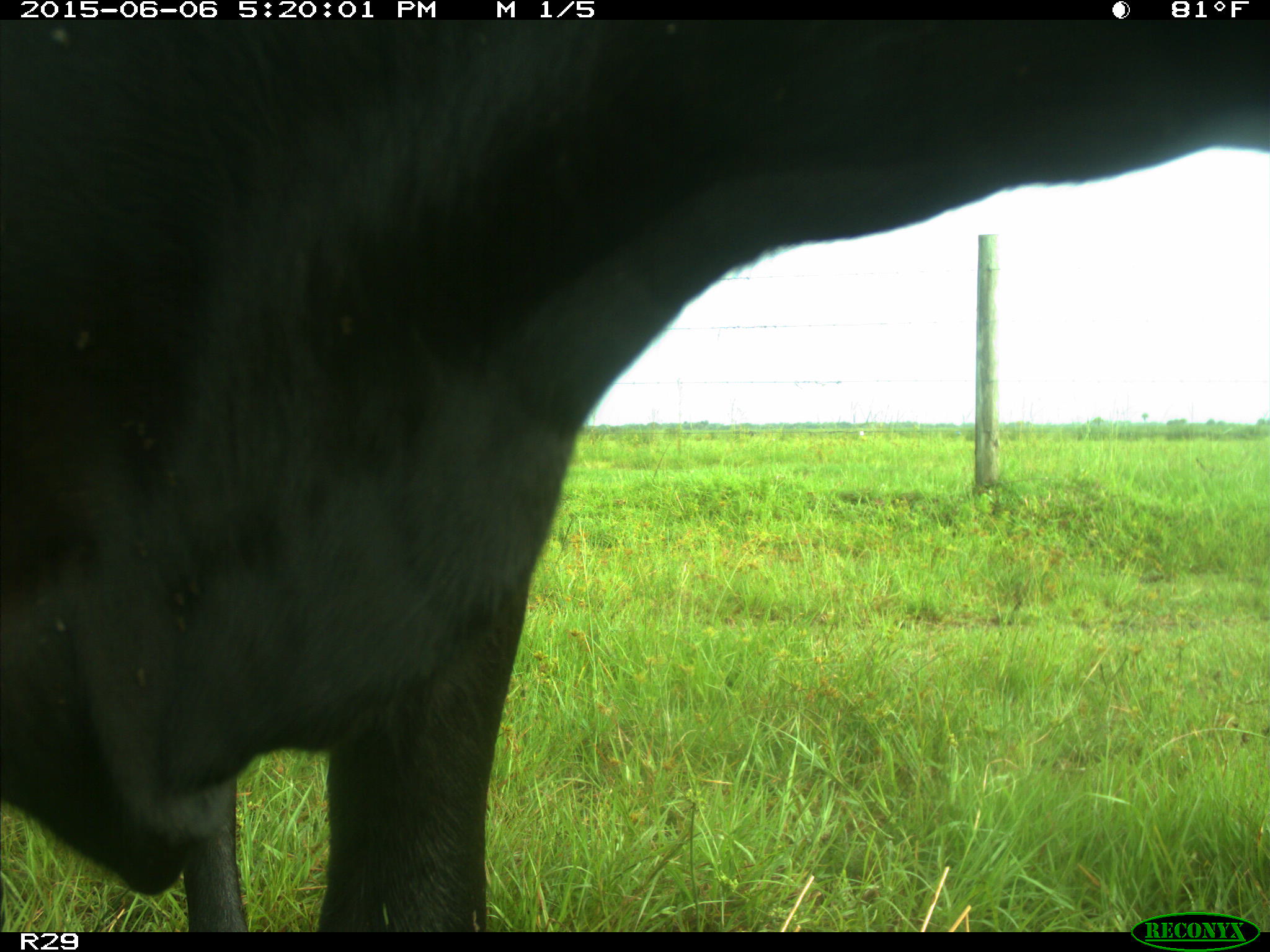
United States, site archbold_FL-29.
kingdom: Animalia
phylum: Chordata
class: Mammalia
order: Artiodactyla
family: Bovidae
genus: Bos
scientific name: Bos taurus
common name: domestic cow